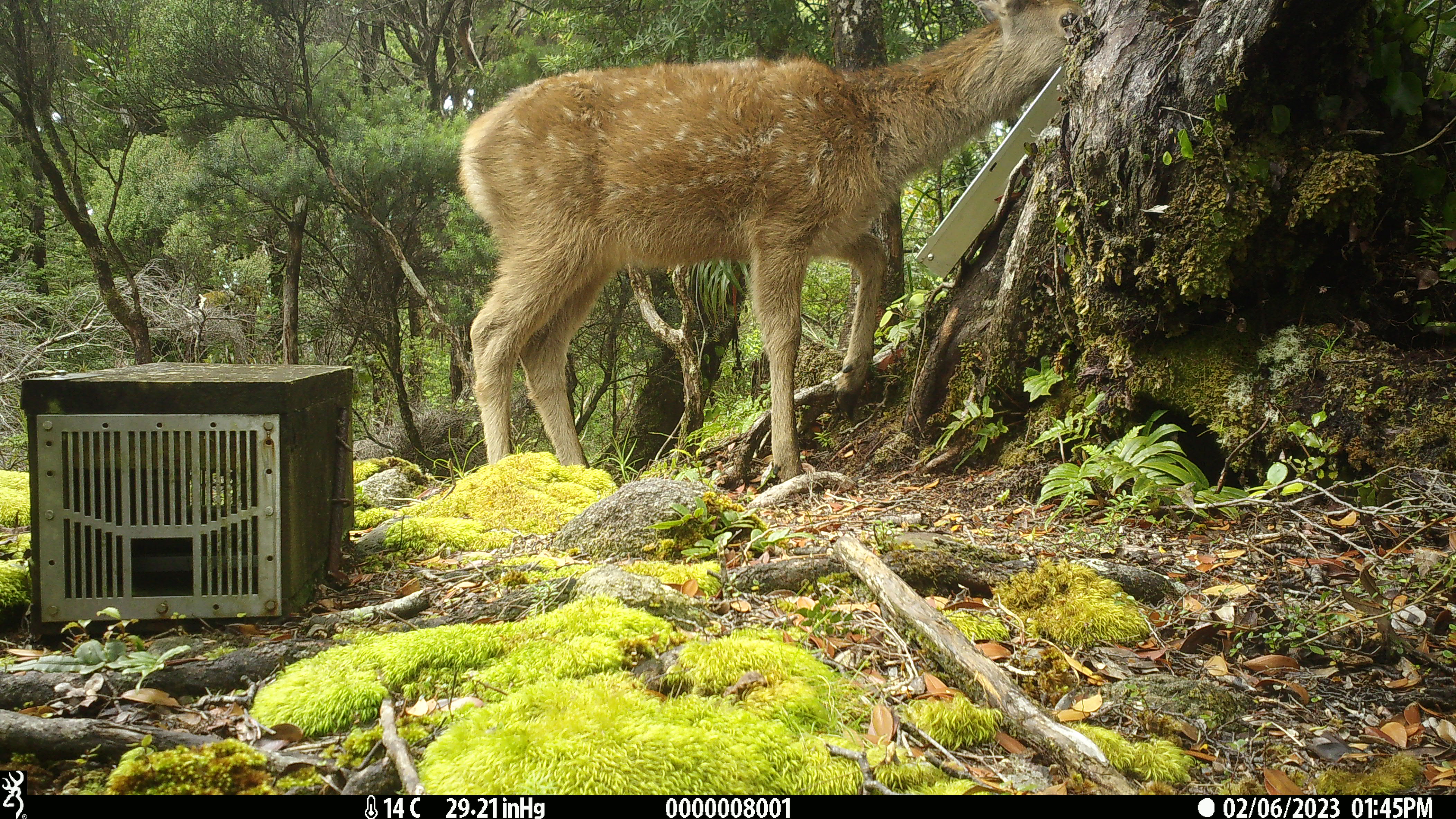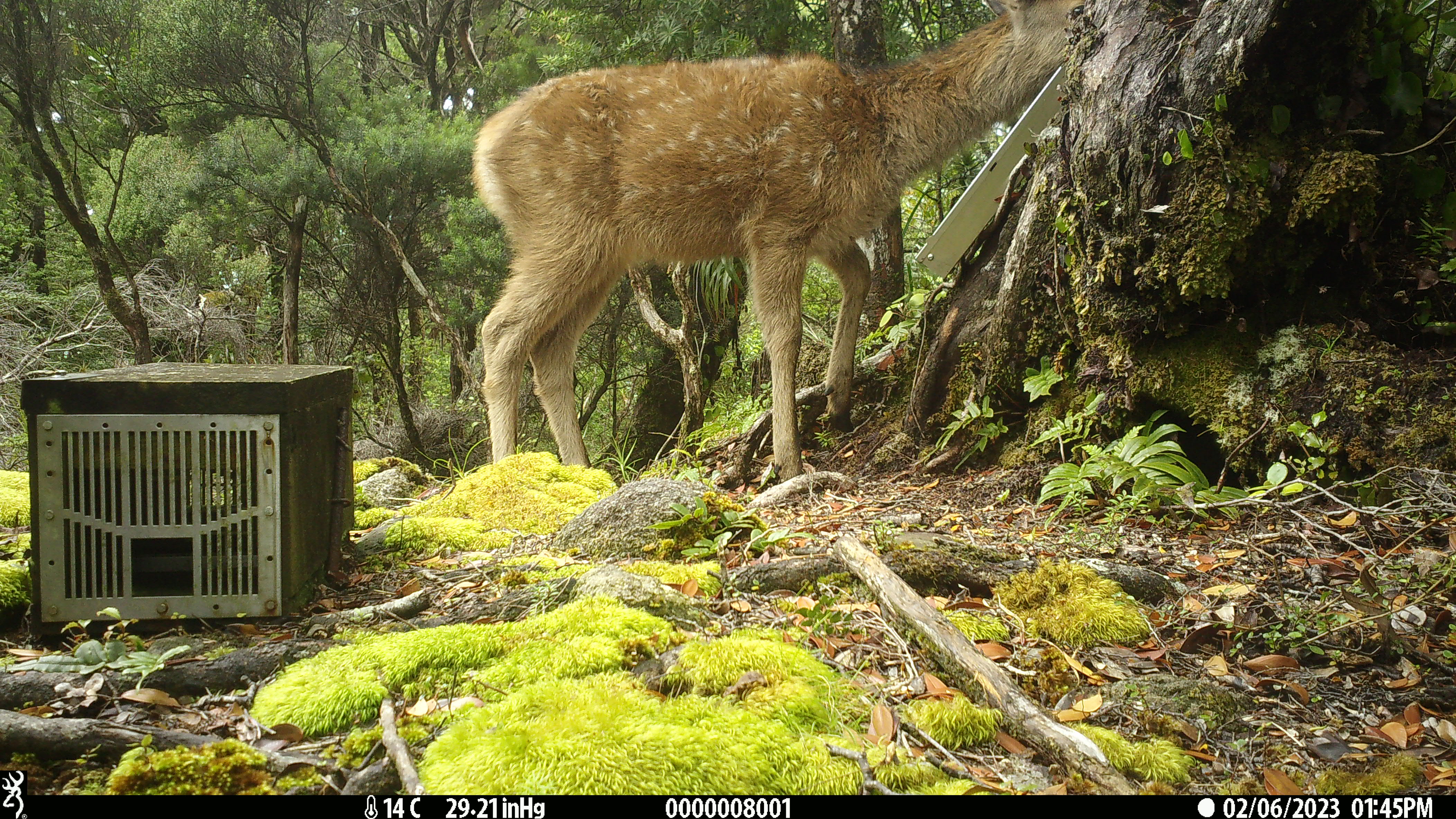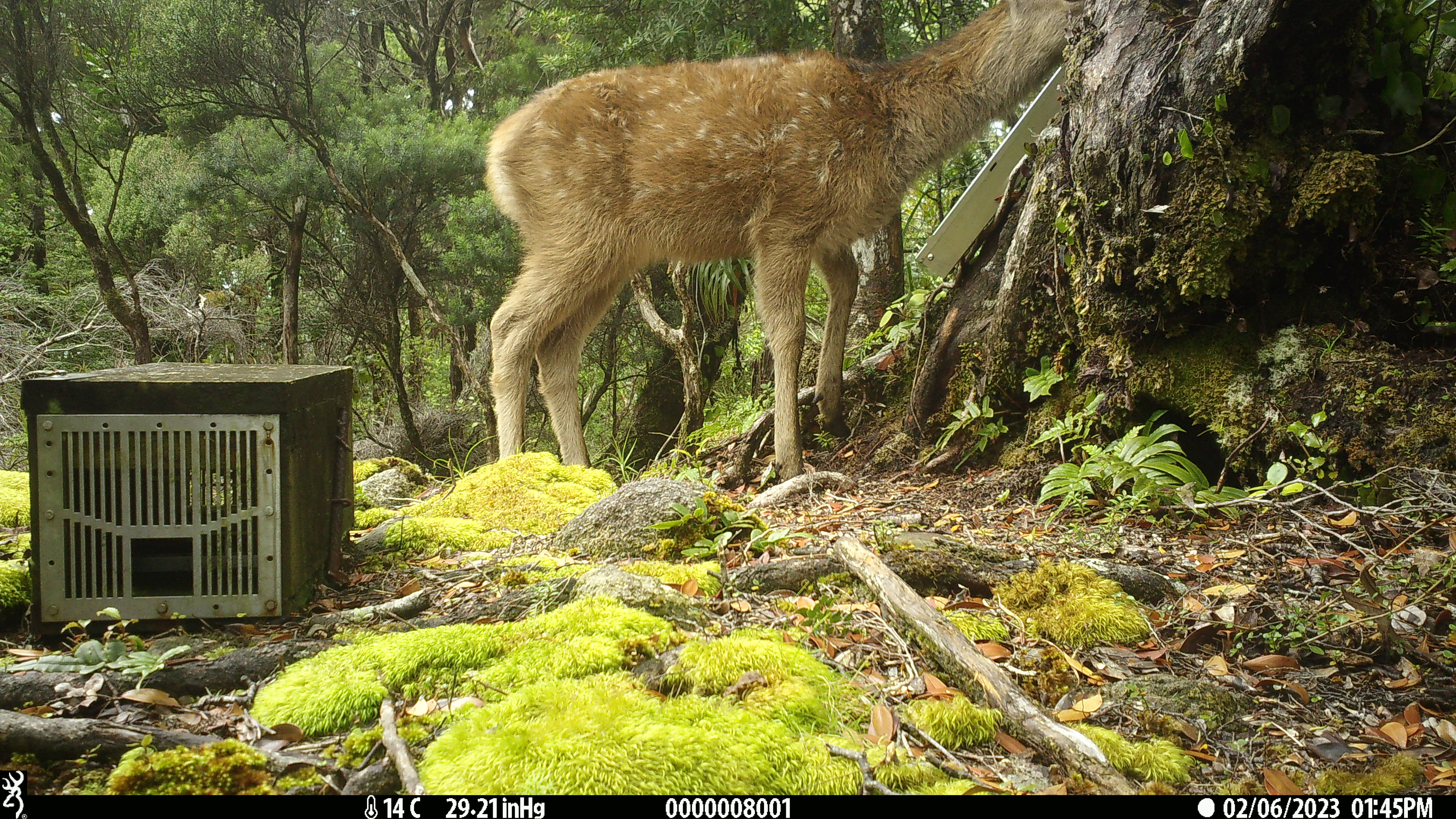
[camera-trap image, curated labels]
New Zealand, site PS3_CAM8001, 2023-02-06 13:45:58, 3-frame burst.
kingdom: Animalia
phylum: Chordata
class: Mammalia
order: Artiodactyla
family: Cervidae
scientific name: Cervidae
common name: deer